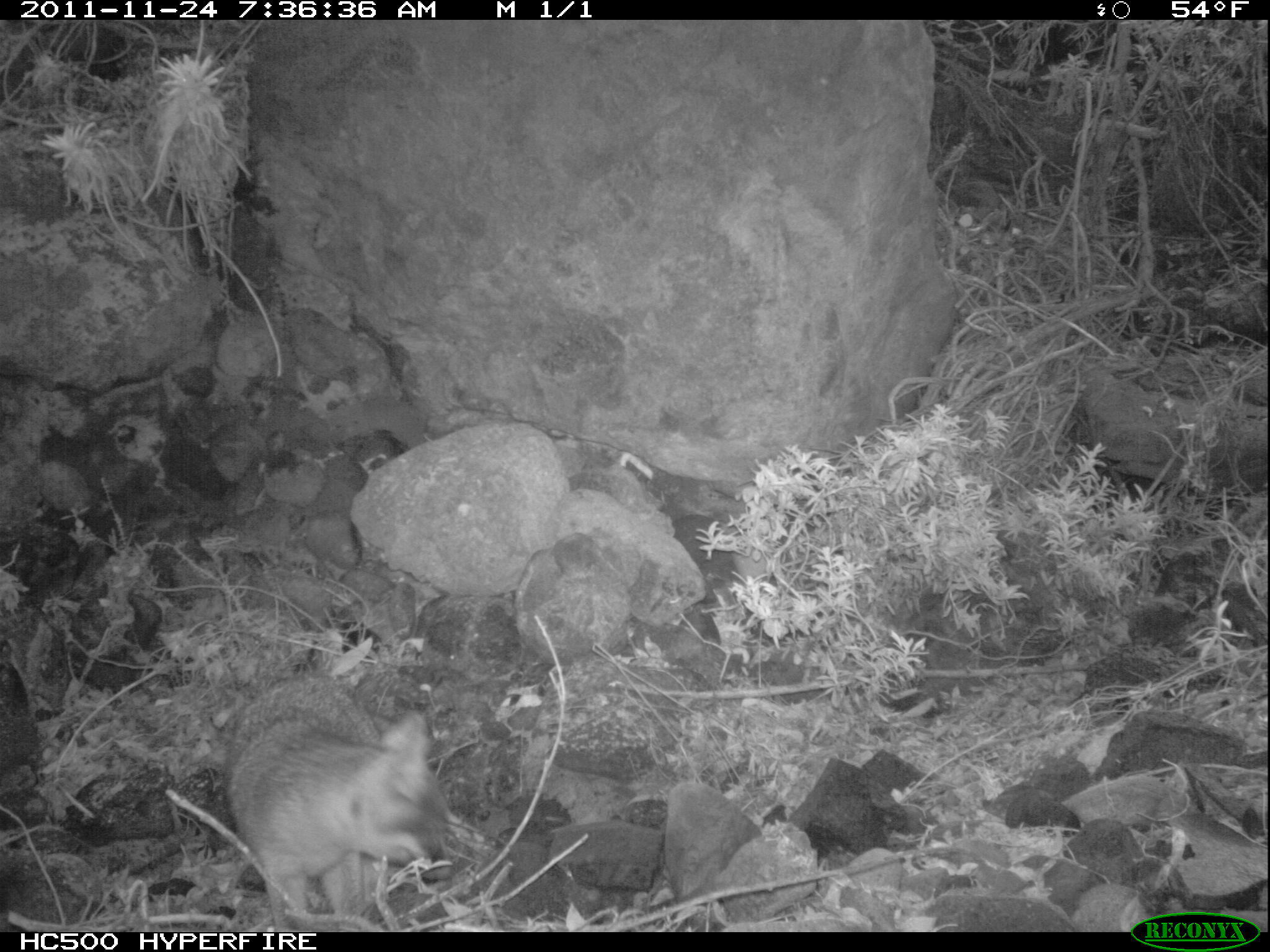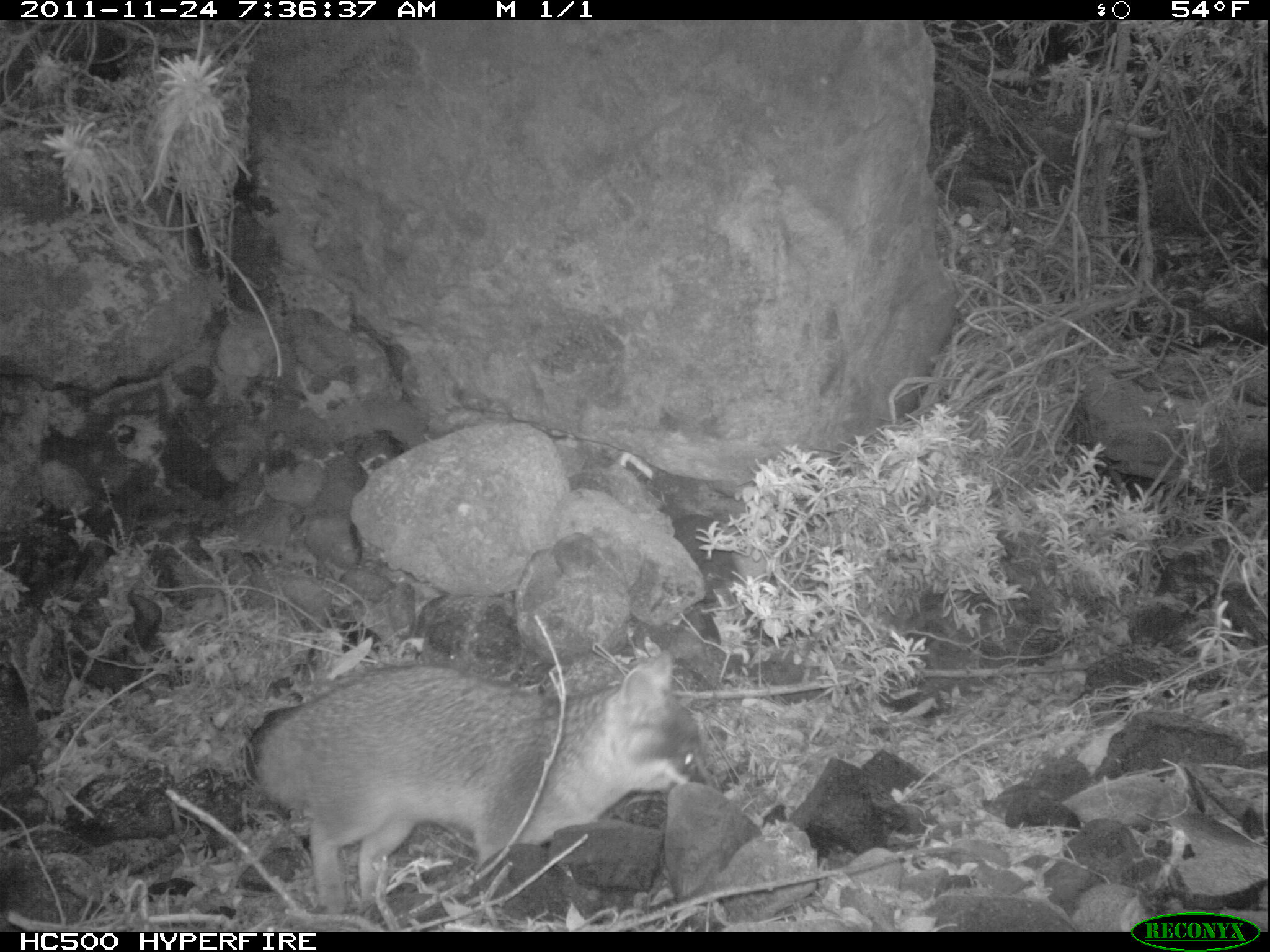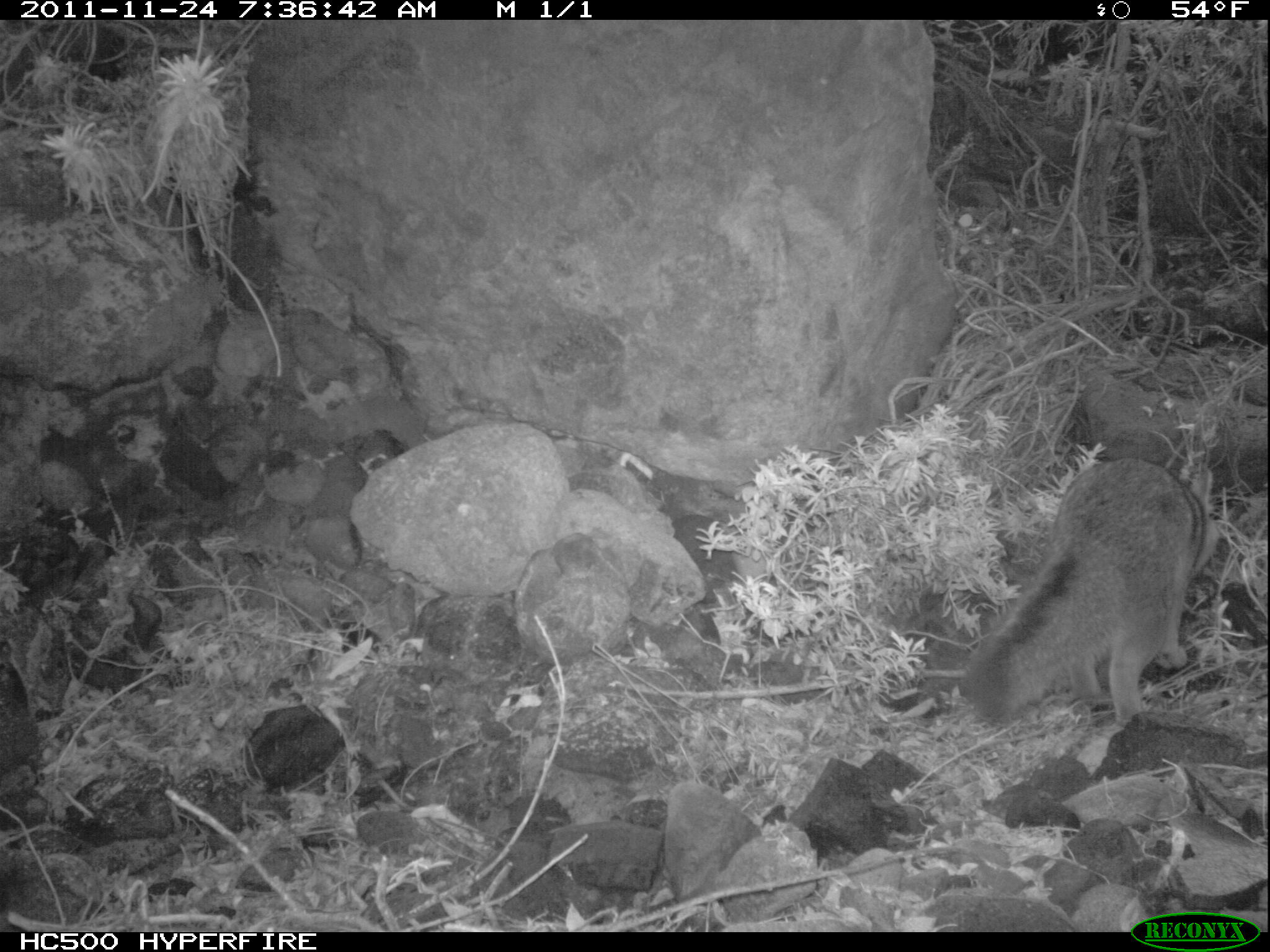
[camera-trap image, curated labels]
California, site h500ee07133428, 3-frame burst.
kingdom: Animalia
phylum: Chordata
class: Mammalia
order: Carnivora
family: Canidae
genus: Urocyon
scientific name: Urocyon littoralis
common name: island fox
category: fox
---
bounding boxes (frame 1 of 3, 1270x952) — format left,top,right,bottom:
fox: 222,673,450,930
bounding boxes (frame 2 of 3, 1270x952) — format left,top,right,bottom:
fox: 245,650,710,912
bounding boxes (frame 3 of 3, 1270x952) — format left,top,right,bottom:
fox: 958,457,1220,725